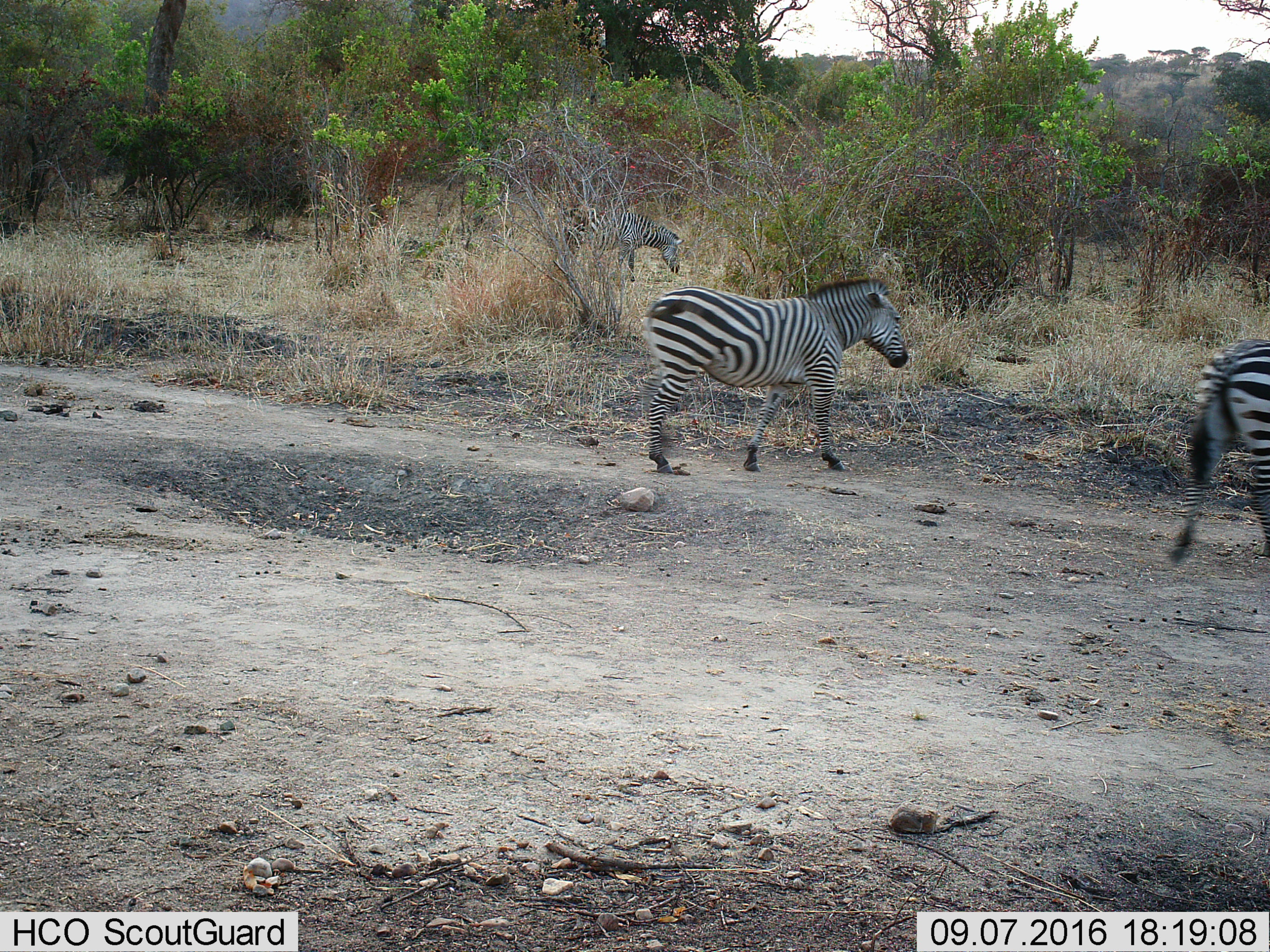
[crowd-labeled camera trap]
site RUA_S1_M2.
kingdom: Animalia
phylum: Chordata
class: Mammalia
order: Perissodactyla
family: Equidae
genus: Equus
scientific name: Equus quagga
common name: plains zebra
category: zebraplains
Zebraplains (plains zebra) (Equus quagga), count 3. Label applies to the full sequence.